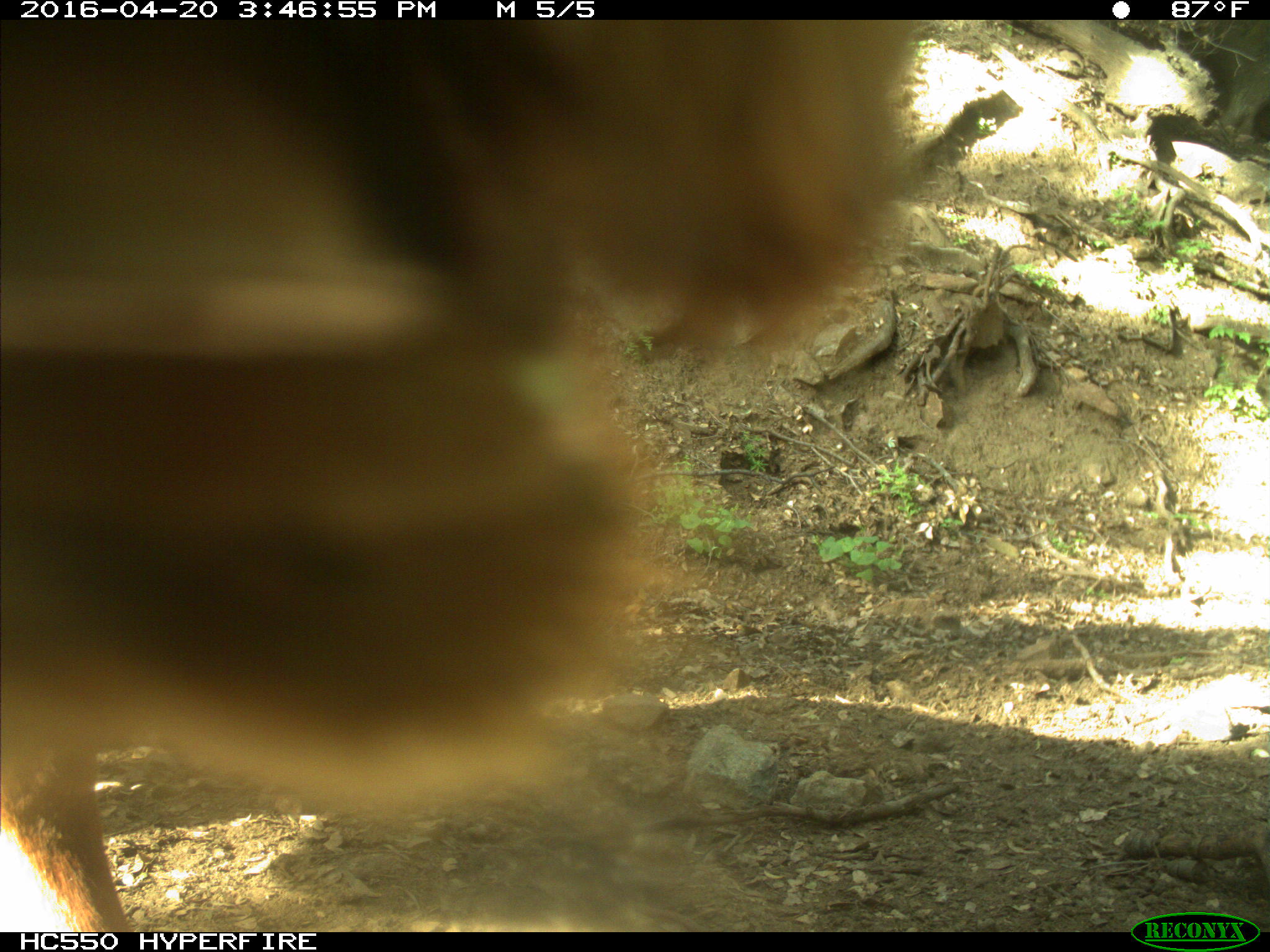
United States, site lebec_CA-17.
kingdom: Animalia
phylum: Chordata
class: Mammalia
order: Artiodactyla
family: Bovidae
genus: Bos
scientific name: Bos taurus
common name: domestic cow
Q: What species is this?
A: Bos taurus (domestic cow).